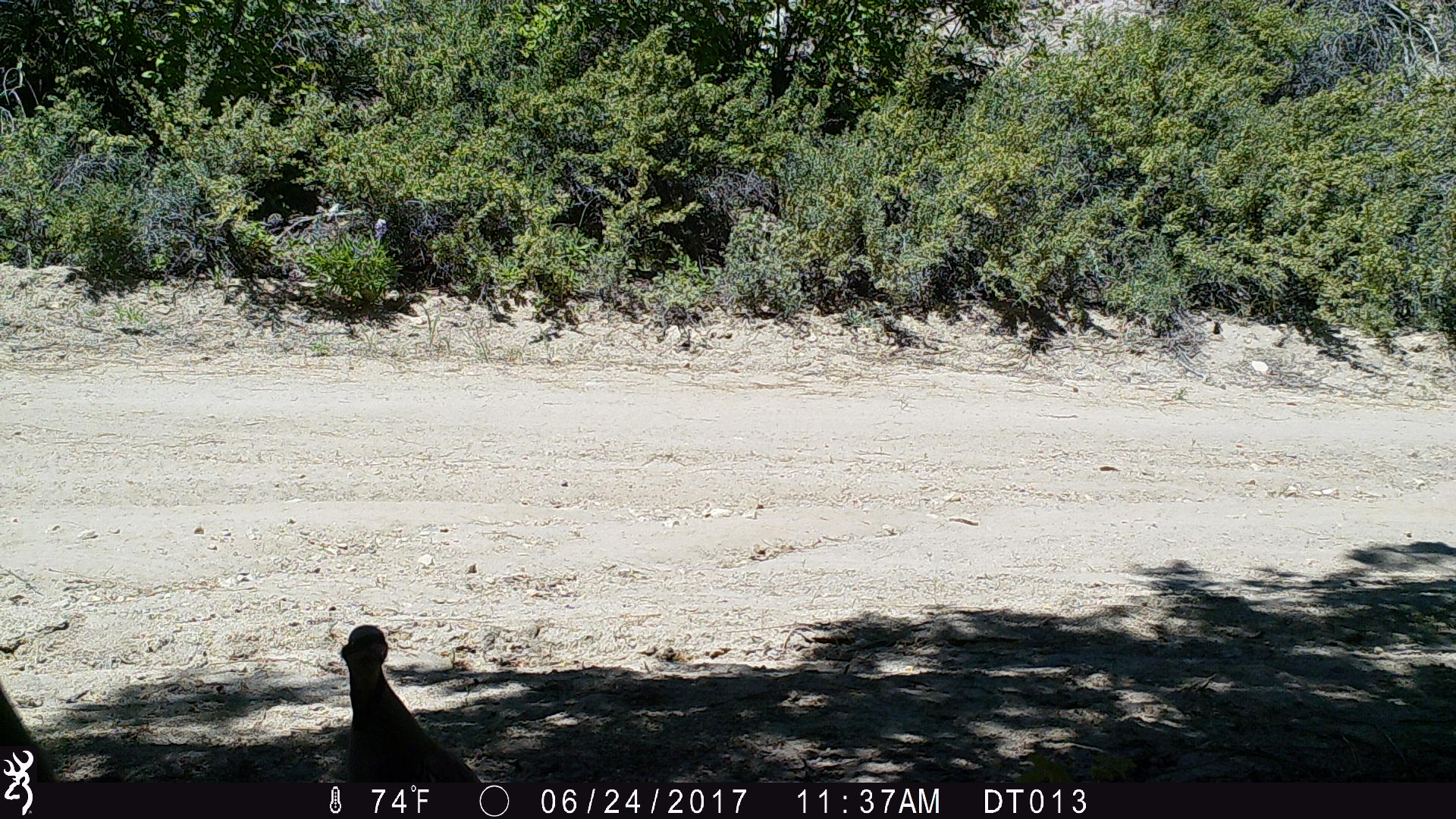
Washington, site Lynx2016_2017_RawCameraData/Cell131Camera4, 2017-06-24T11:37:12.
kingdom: Animalia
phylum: Chordata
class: Aves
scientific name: Aves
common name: birds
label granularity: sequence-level